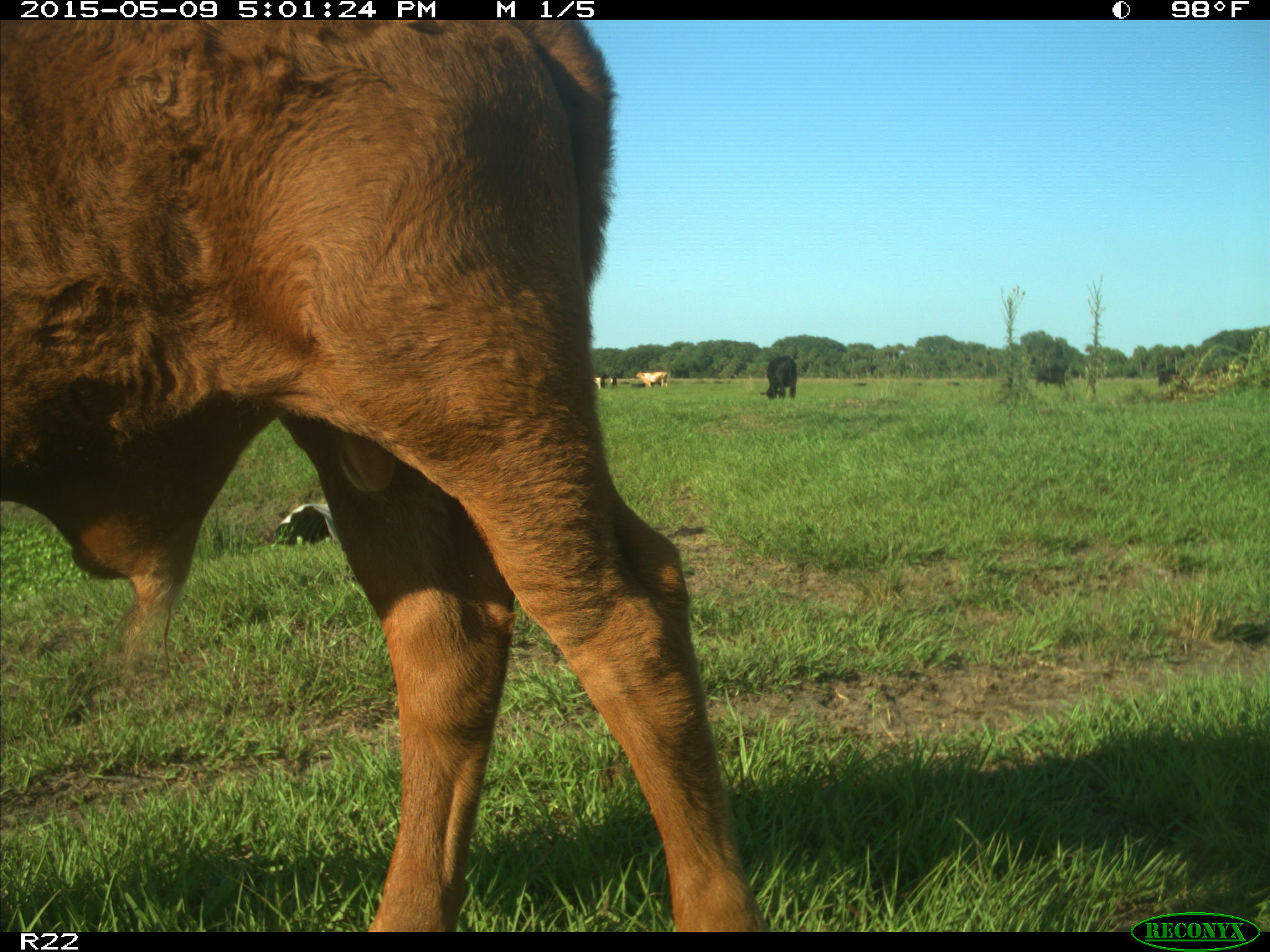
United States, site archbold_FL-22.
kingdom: Animalia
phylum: Chordata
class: Mammalia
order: Artiodactyla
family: Bovidae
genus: Bos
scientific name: Bos taurus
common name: domestic cow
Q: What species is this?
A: Bos taurus (domestic cow).